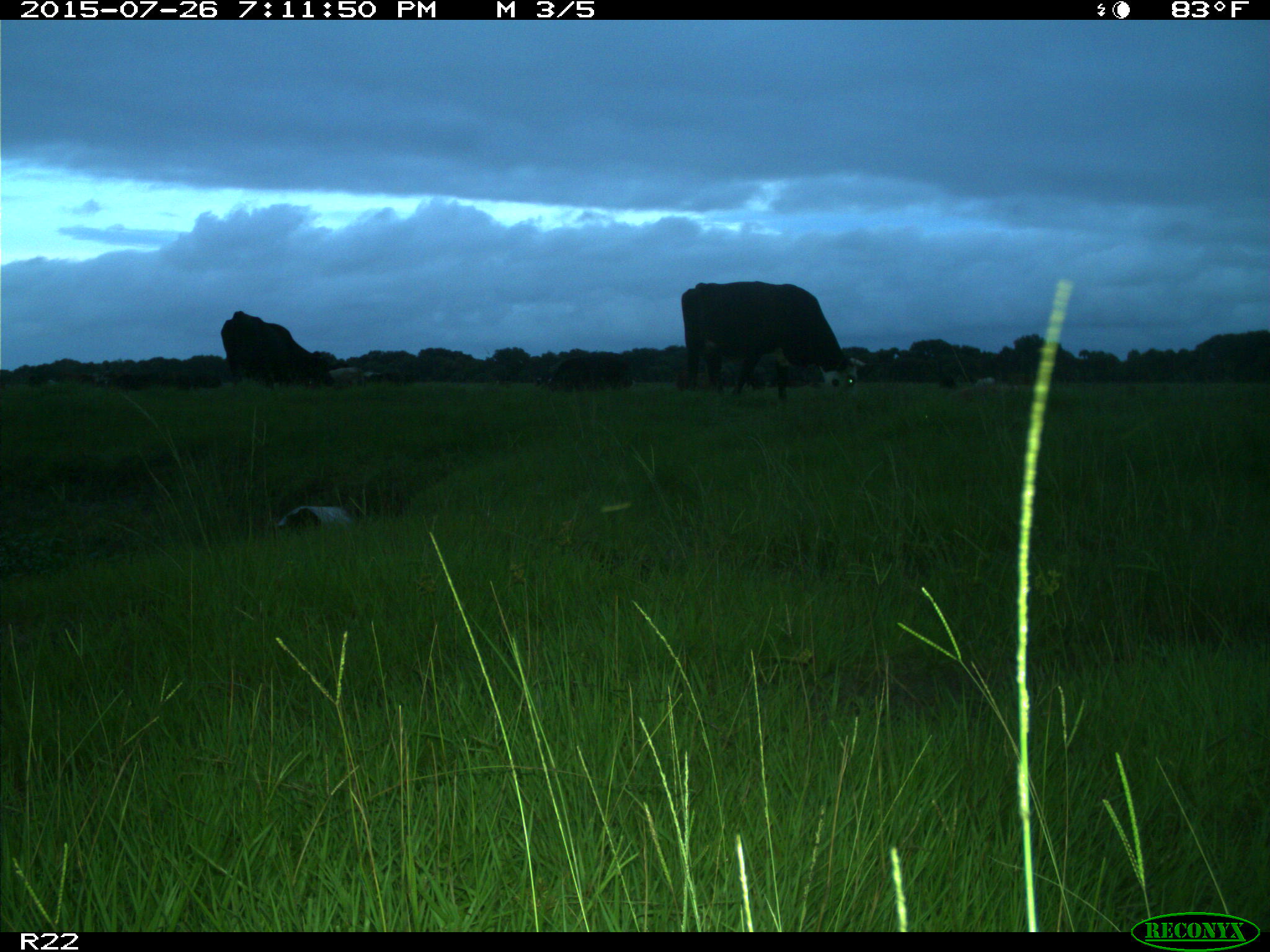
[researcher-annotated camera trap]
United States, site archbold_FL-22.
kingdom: Animalia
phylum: Chordata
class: Mammalia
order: Artiodactyla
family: Bovidae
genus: Bos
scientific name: Bos taurus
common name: domestic cow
Bos taurus (domestic cow).